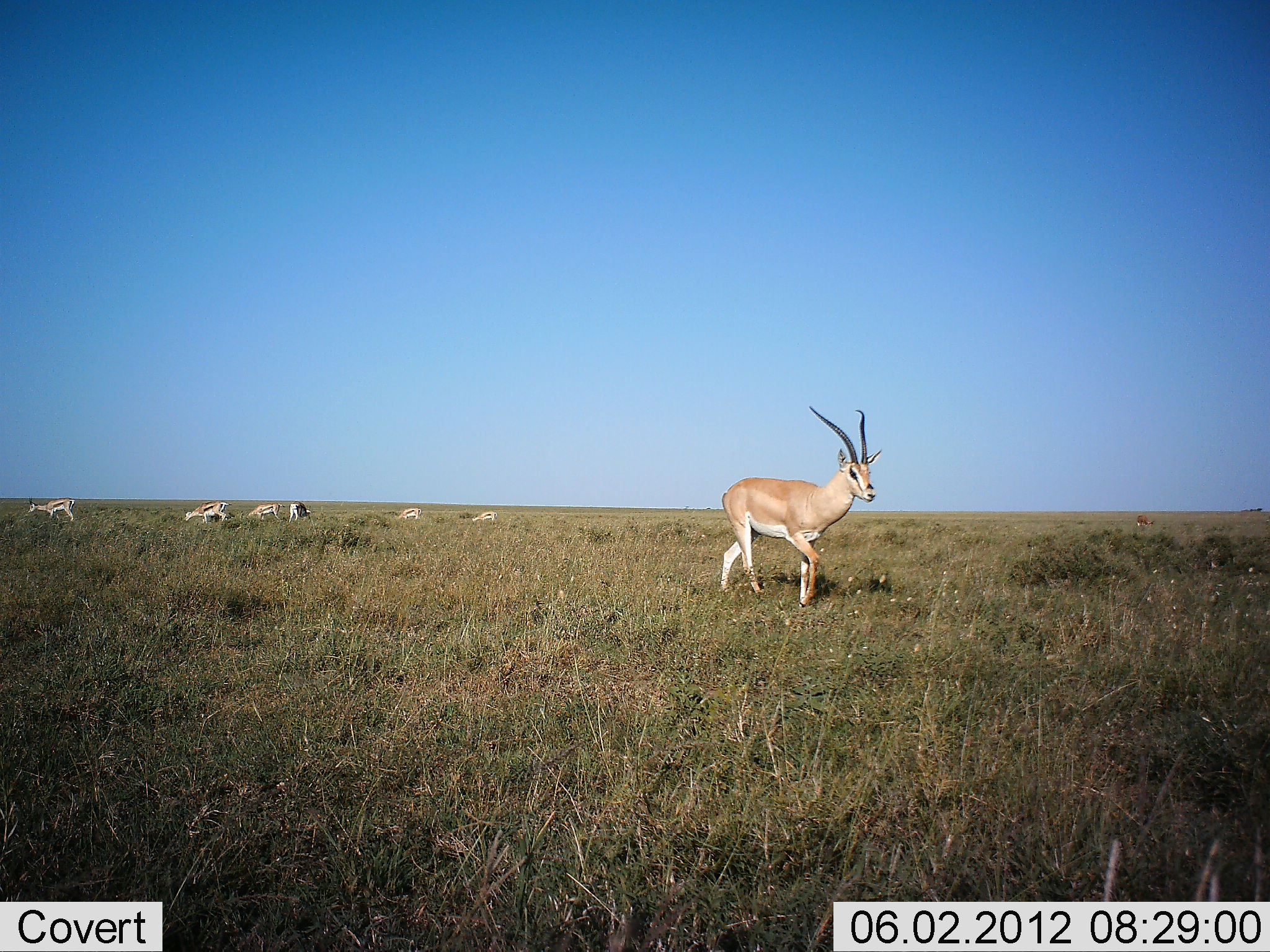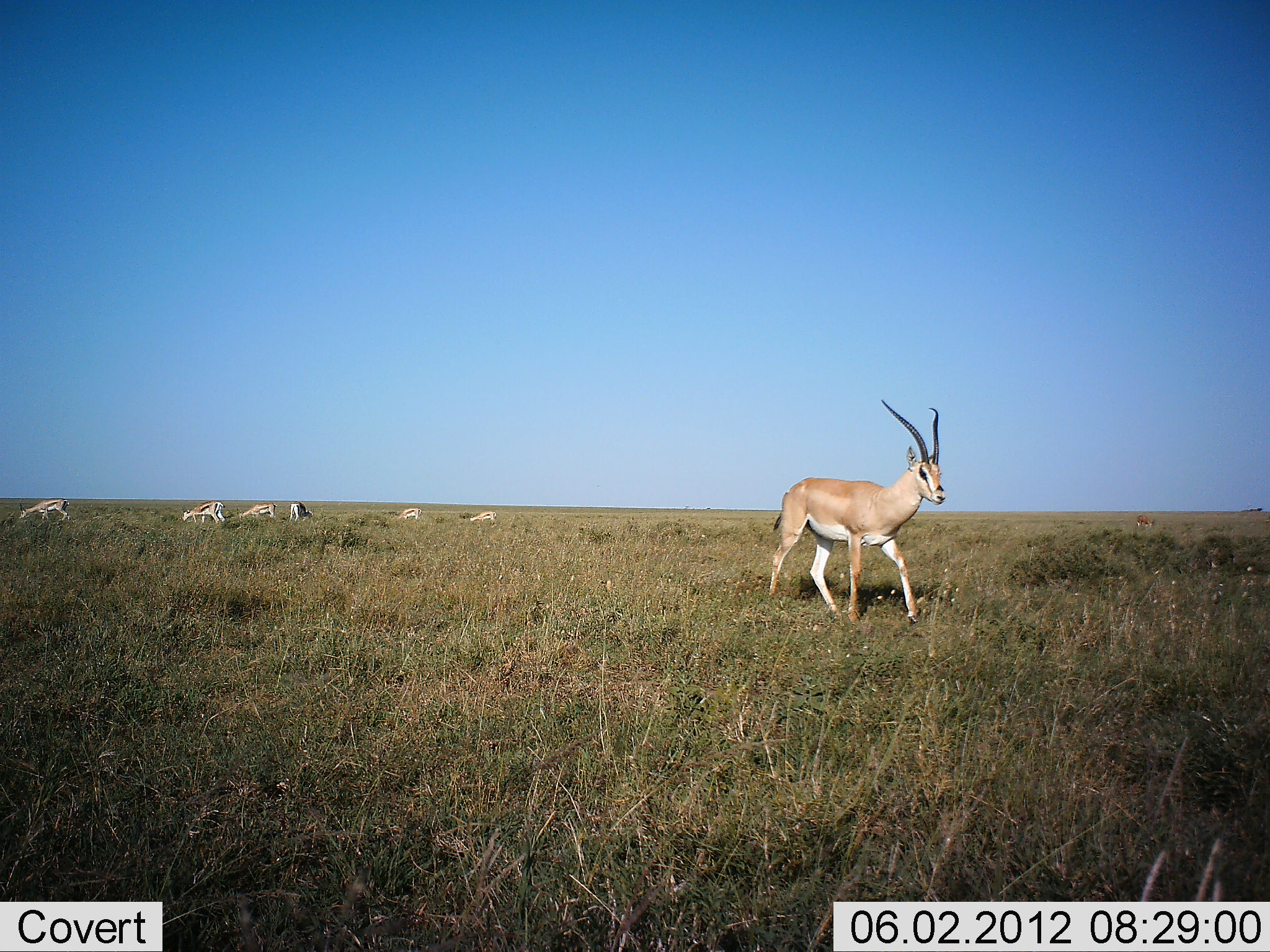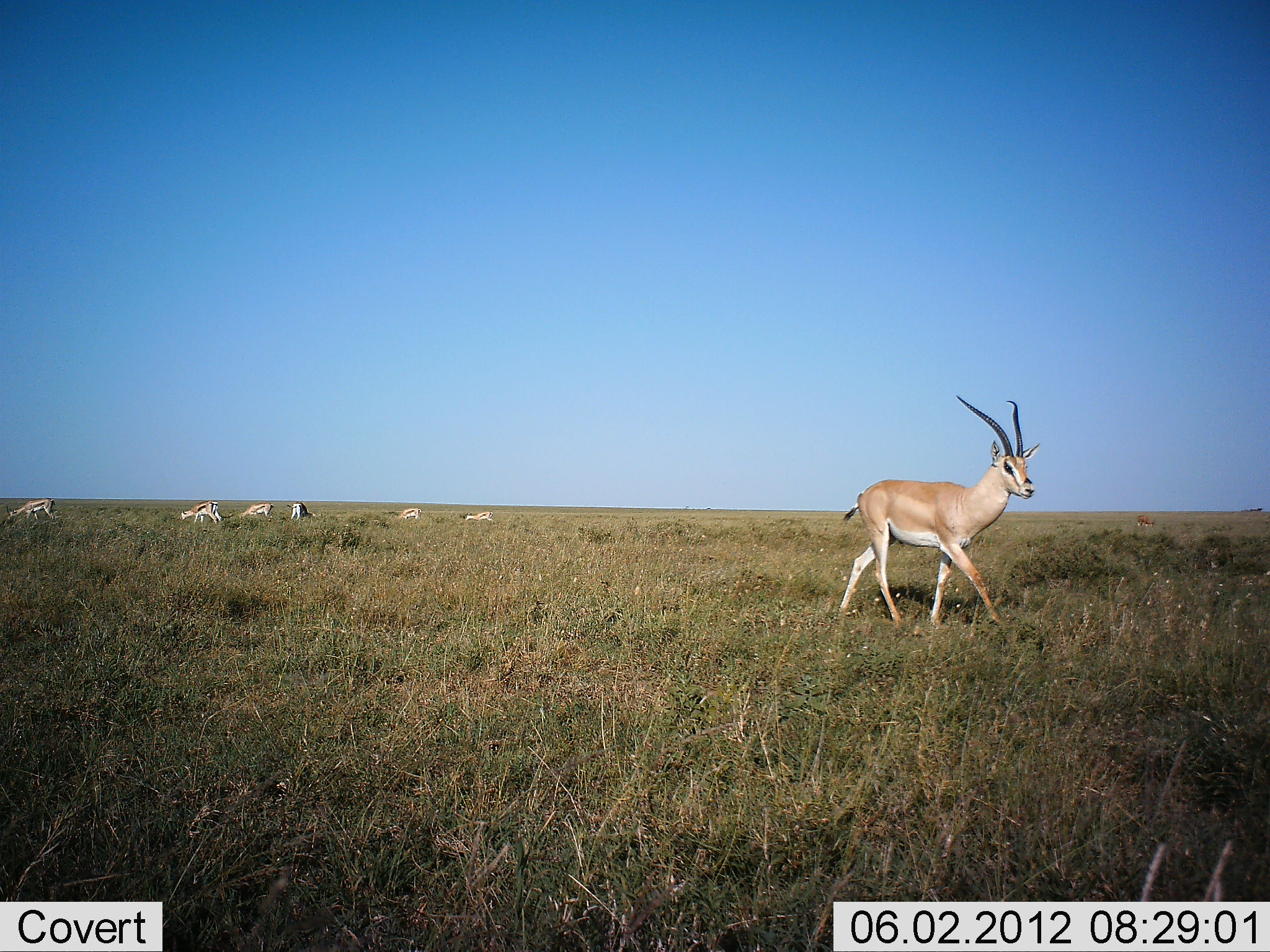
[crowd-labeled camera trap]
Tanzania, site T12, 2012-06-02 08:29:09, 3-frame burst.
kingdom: Animalia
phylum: Chordata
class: Mammalia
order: Artiodactyla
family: Bovidae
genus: Nanger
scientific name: Nanger granti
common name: grant's gazelle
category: gazellegrants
Gazellegrants (grant's gazelle) (Nanger granti), count 7. Behavior (volunteer vote fractions): standing 12%, resting 0%, moving 100%, interacting 0%. Young present (vote fraction): 0%. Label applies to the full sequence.